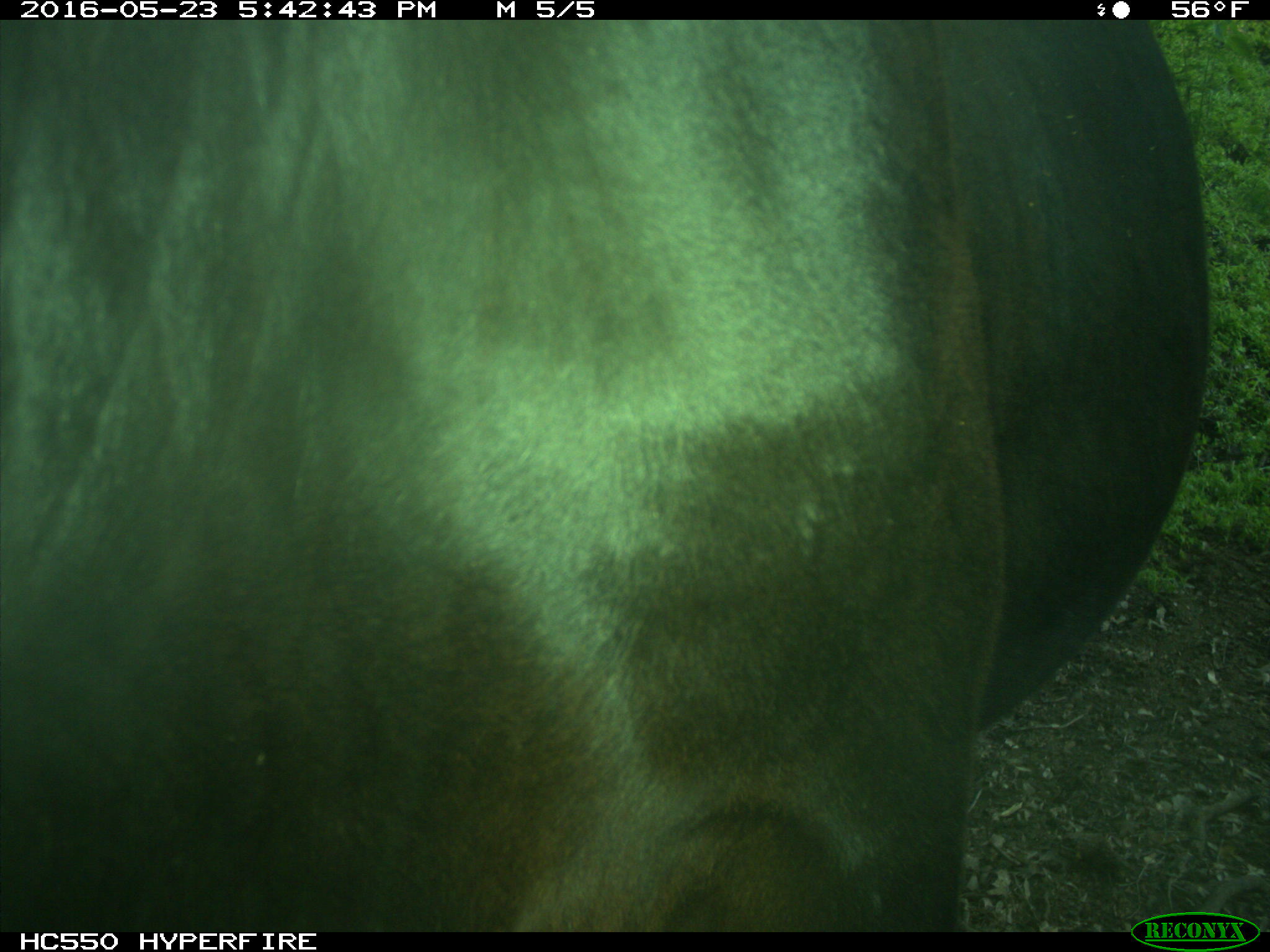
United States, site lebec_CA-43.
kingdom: Animalia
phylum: Chordata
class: Mammalia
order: Artiodactyla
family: Bovidae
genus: Bos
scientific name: Bos taurus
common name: domestic cow